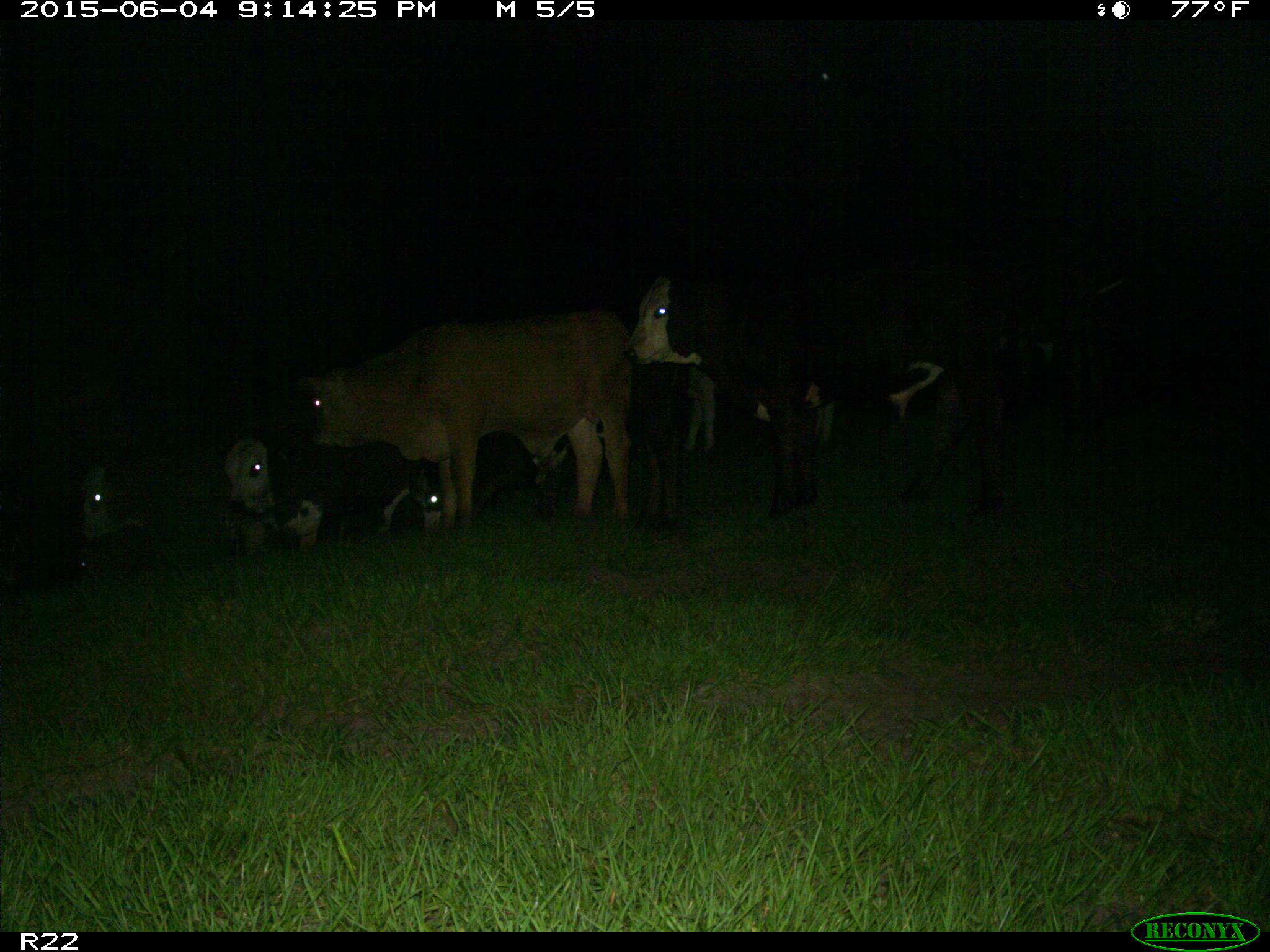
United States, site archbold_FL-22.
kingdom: Animalia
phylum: Chordata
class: Mammalia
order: Artiodactyla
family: Bovidae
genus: Bos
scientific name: Bos taurus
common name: domestic cow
Bos taurus (domestic cow).